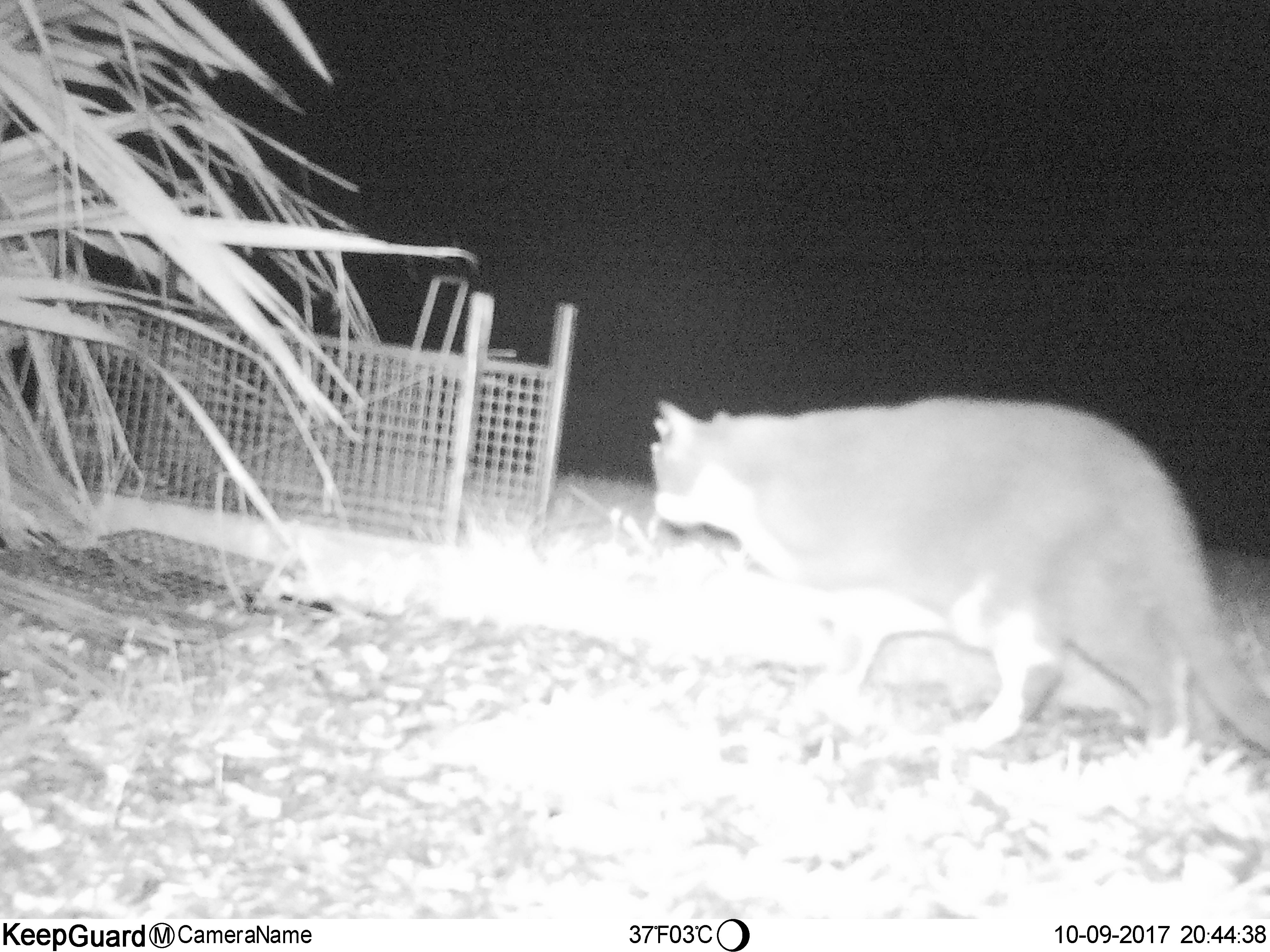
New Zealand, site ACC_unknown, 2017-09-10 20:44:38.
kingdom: Animalia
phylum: Chordata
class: Mammalia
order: Carnivora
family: Felidae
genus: Felis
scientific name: Felis catus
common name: domestic cat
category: cat